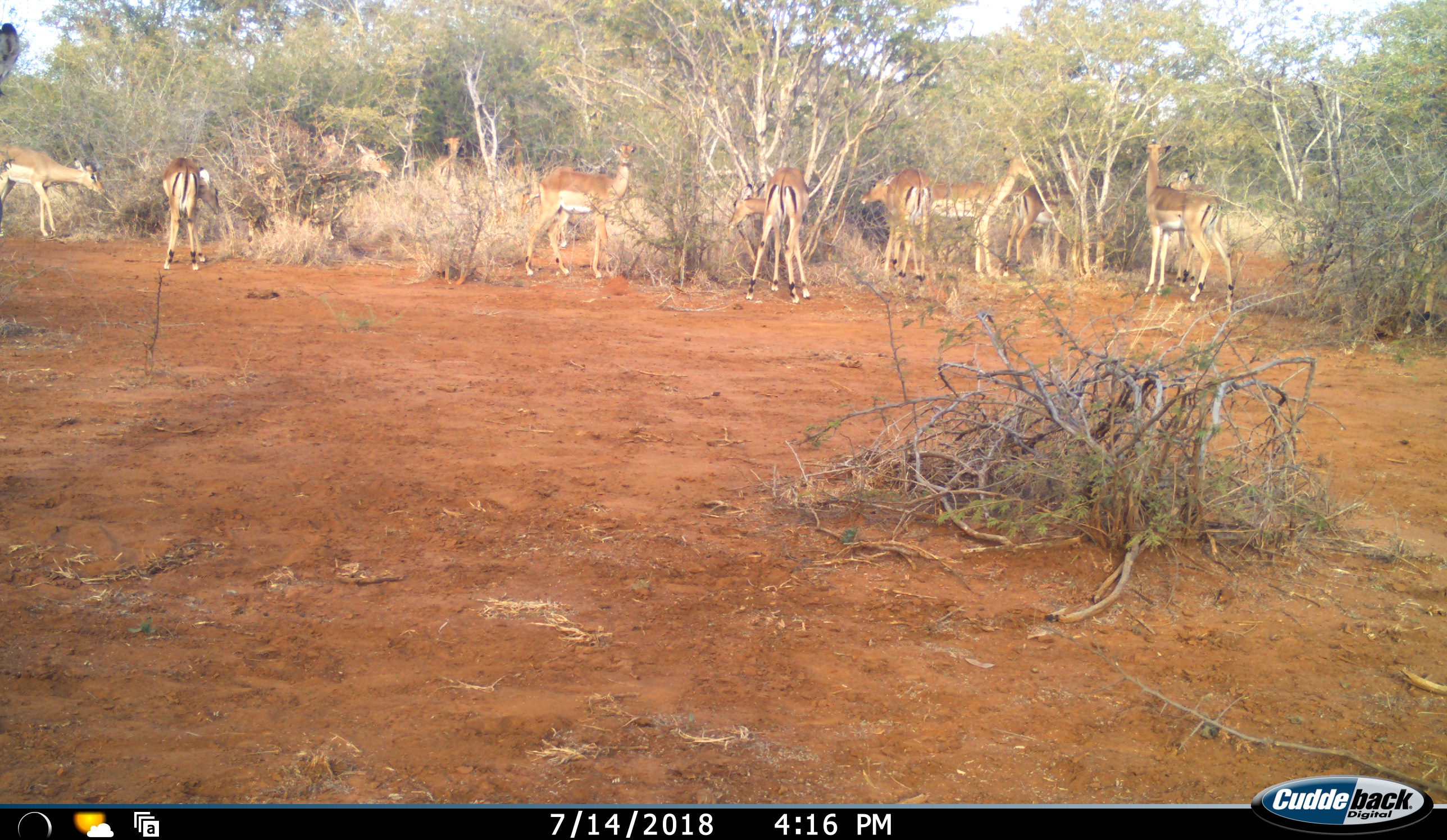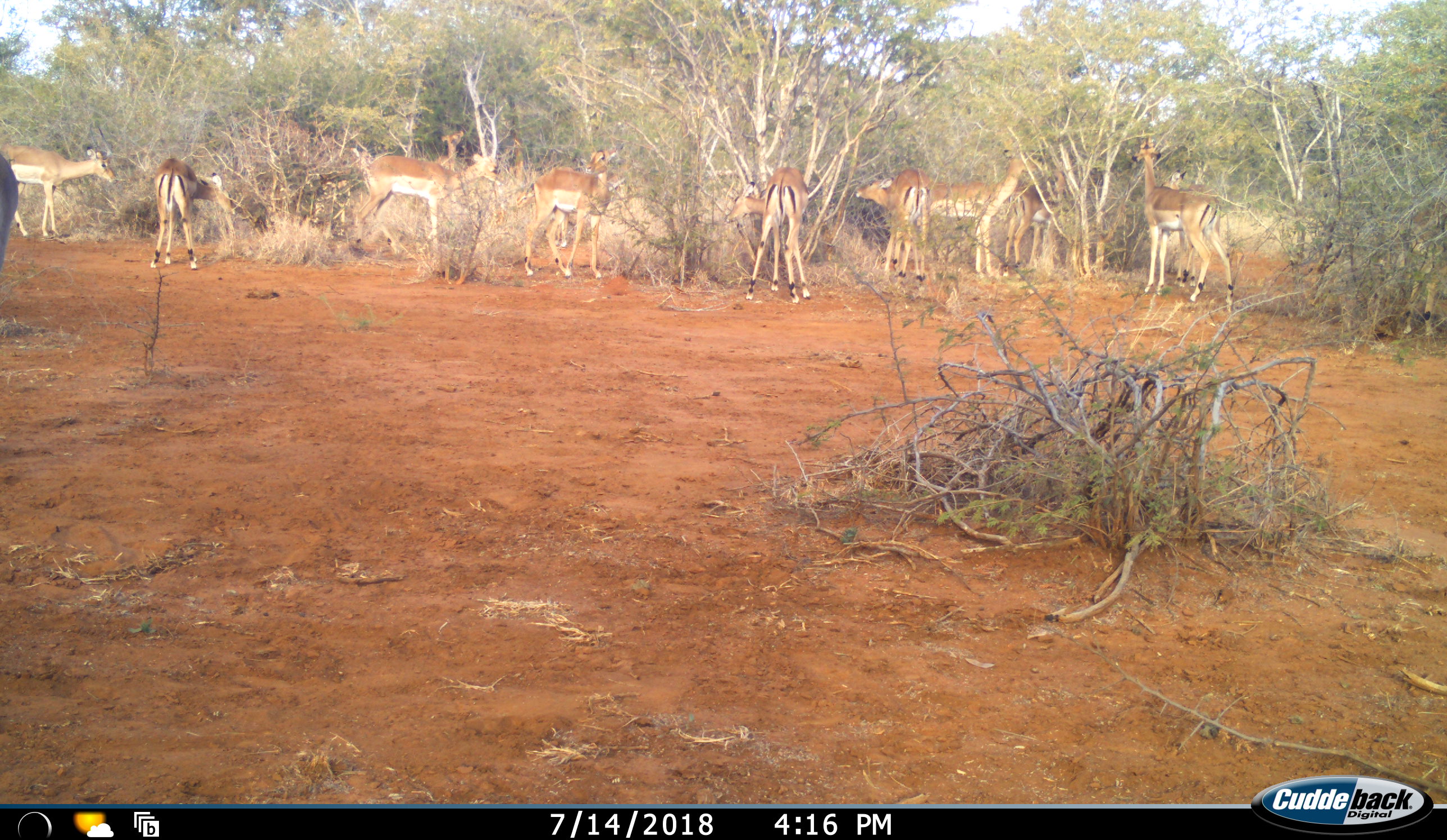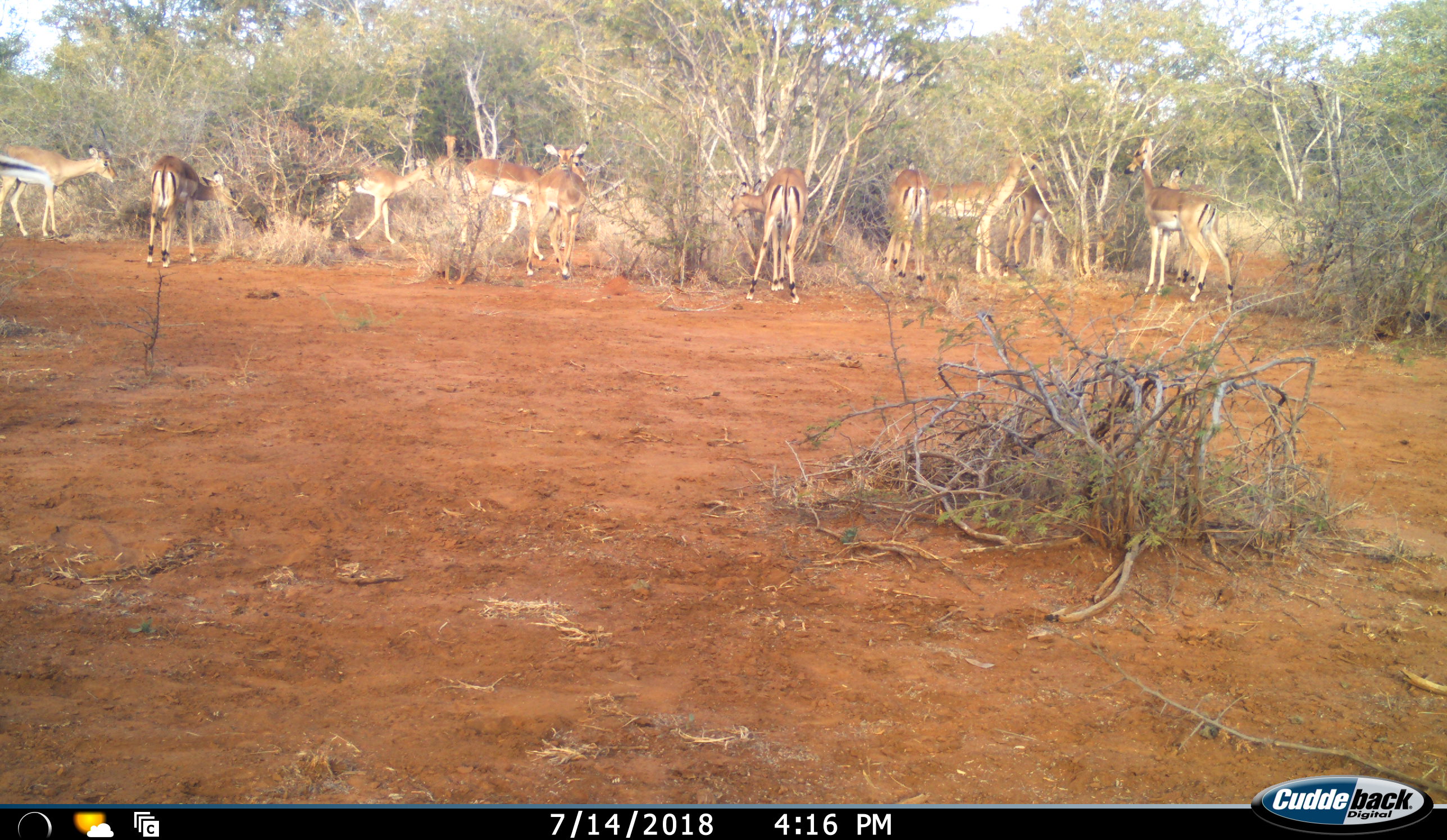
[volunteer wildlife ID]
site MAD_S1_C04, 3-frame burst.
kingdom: Animalia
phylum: Chordata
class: Mammalia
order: Artiodactyla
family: Bovidae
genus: Aepyceros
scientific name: Aepyceros melampus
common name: impala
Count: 11-50.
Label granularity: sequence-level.